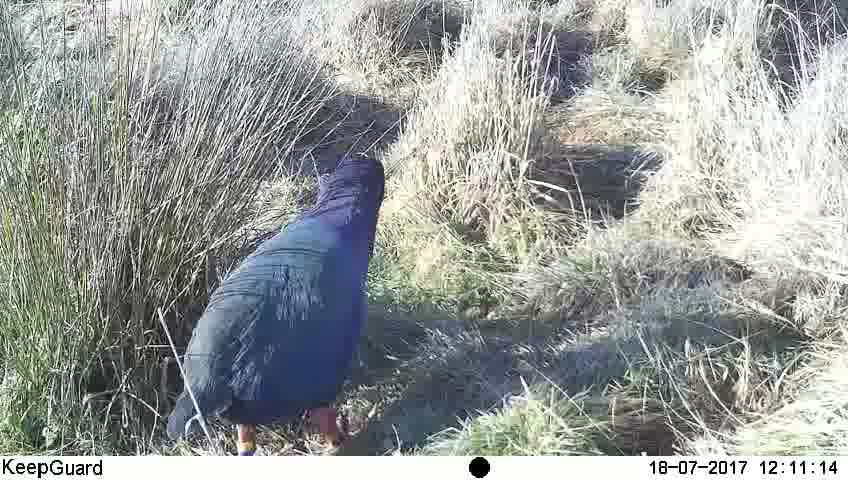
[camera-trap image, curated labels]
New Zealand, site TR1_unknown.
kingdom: Animalia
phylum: Chordata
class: Aves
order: Gruiformes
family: Rallidae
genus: Porphyrio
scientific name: Porphyrio mantelli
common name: takahe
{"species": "takahe (Porphyrio mantelli)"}